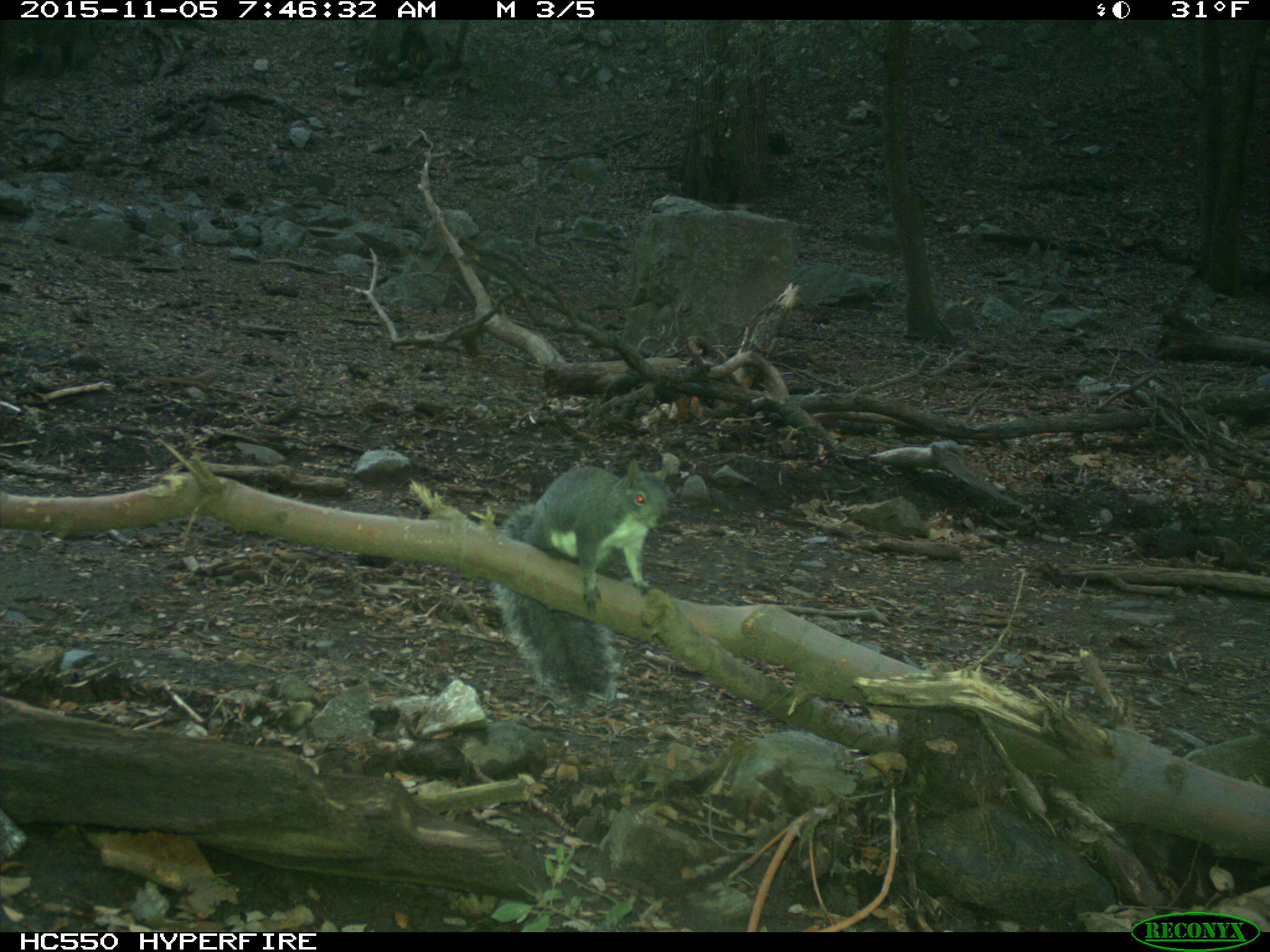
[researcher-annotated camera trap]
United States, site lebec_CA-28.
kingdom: Animalia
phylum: Chordata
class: Mammalia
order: Rodentia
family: Sciuridae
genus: Sciurus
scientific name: Sciurus carolinensis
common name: eastern gray squirrel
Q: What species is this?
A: Sciurus carolinensis (eastern gray squirrel).